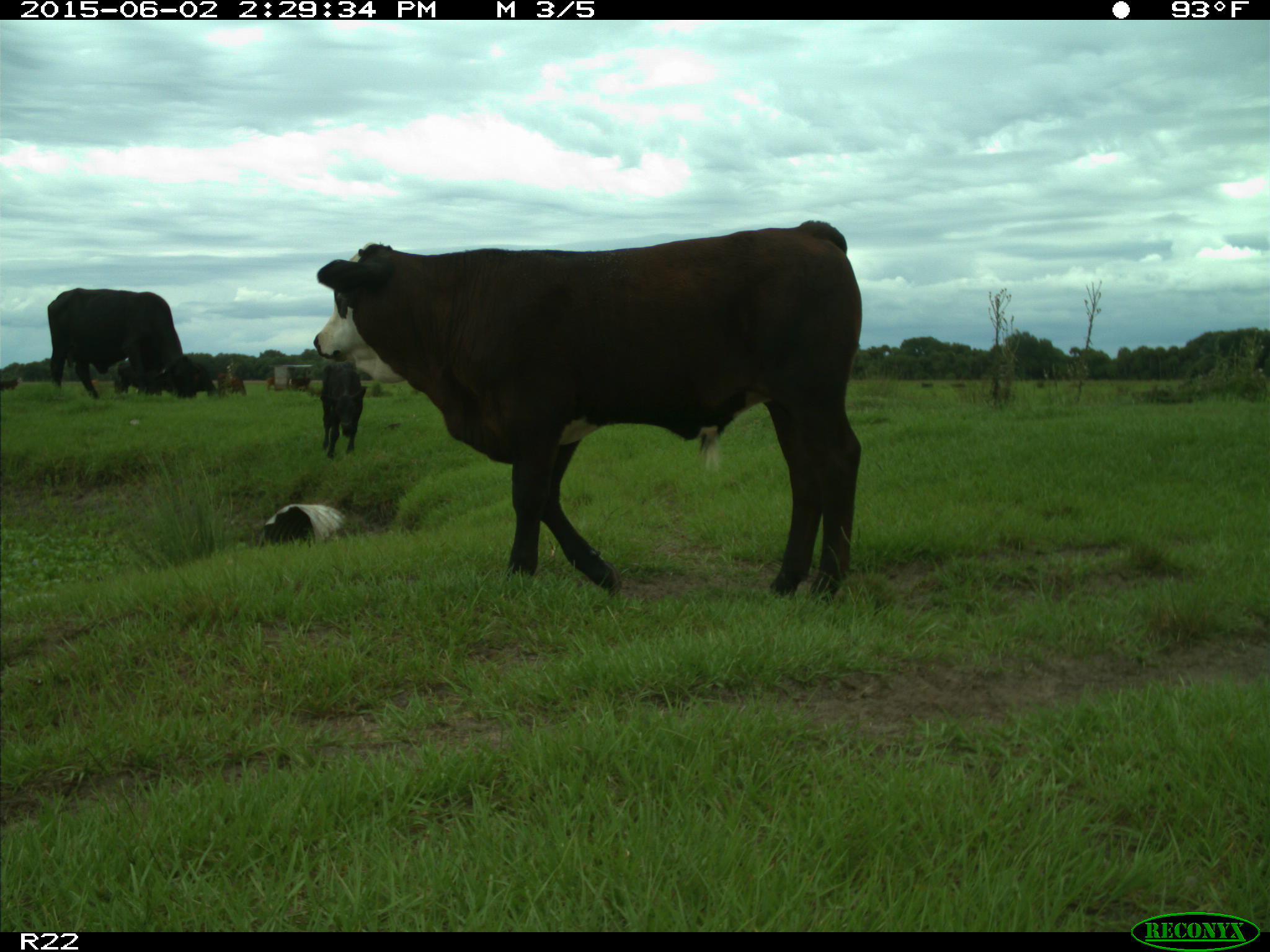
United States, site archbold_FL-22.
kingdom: Animalia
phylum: Chordata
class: Mammalia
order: Artiodactyla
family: Bovidae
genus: Bos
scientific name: Bos taurus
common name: domestic cow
Bos taurus (domestic cow).